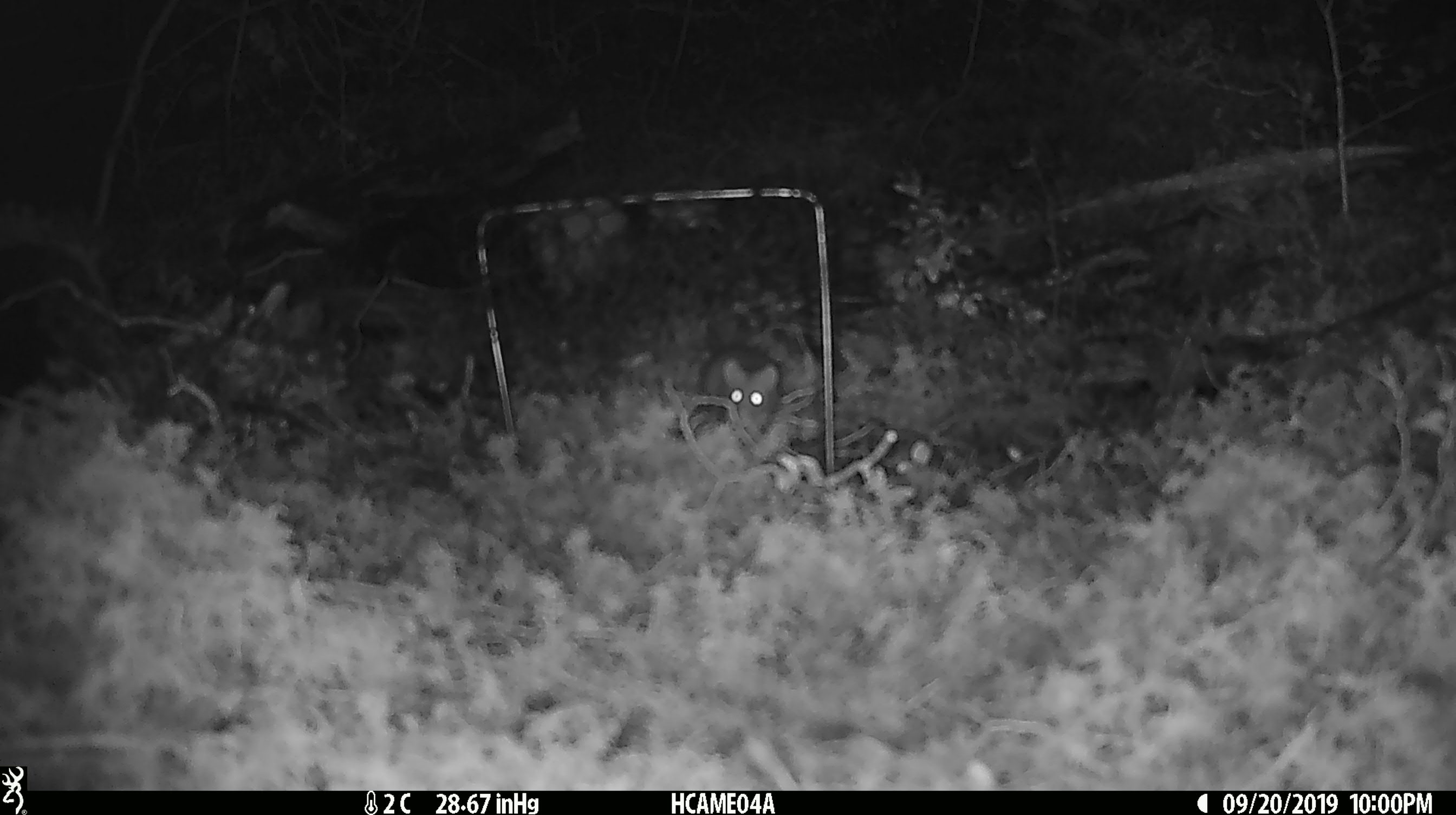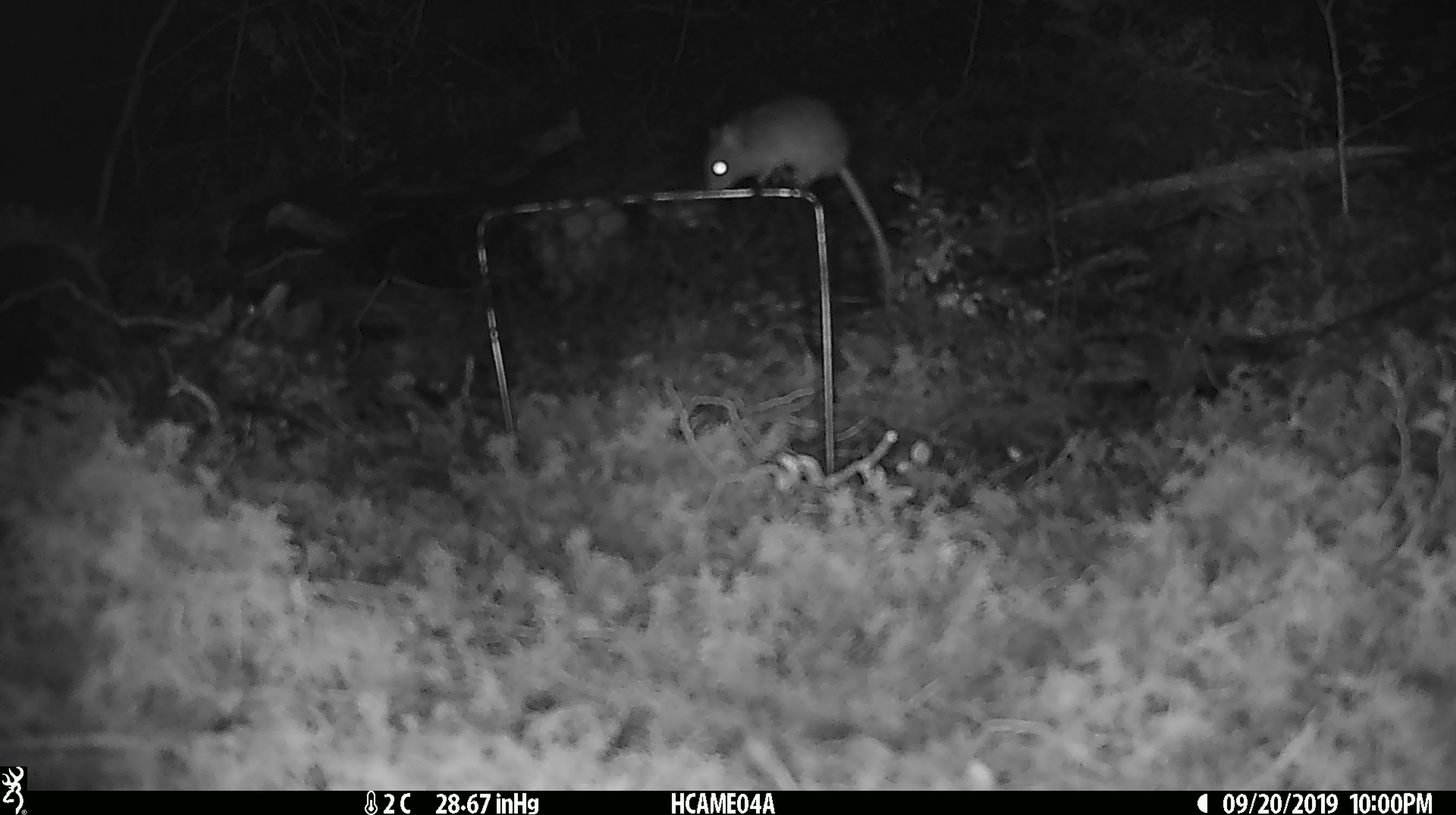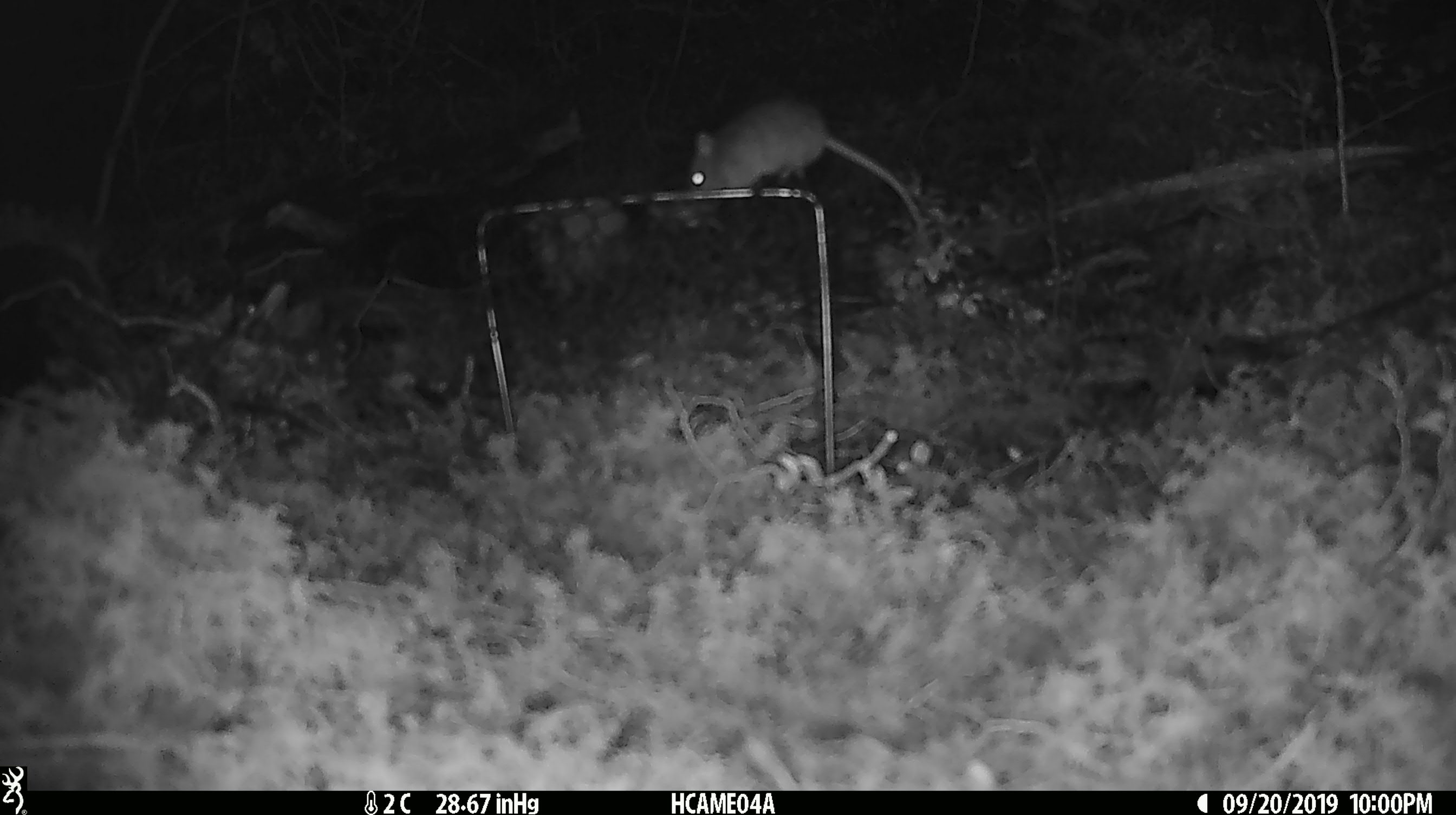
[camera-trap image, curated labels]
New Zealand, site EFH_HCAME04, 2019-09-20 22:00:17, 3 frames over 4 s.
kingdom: Animalia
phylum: Chordata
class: Mammalia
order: Rodentia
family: Muridae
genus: Mus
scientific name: Mus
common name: mouse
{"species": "mouse (Mus)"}